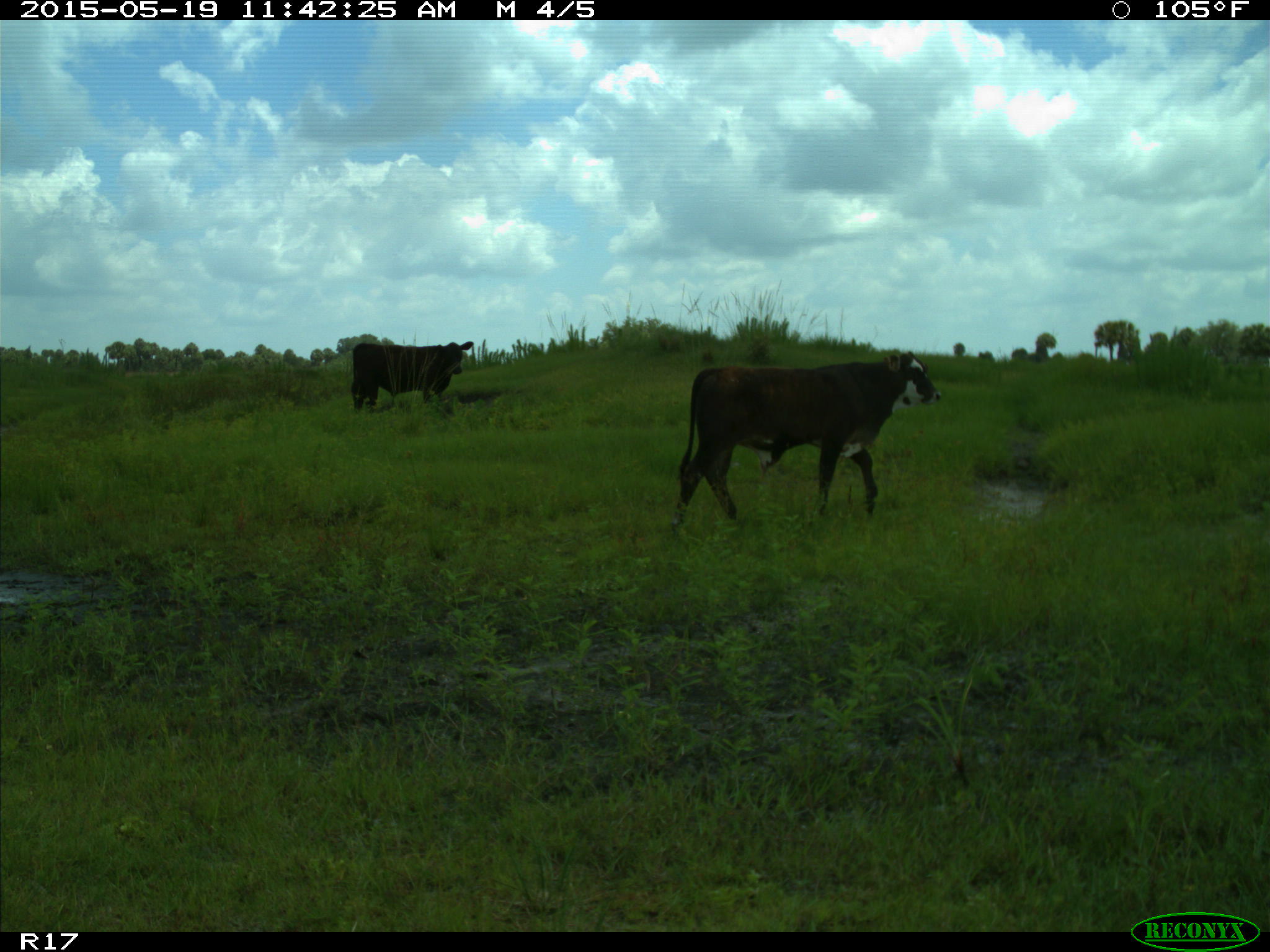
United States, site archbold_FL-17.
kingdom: Animalia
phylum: Chordata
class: Mammalia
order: Artiodactyla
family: Bovidae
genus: Bos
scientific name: Bos taurus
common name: domestic cow